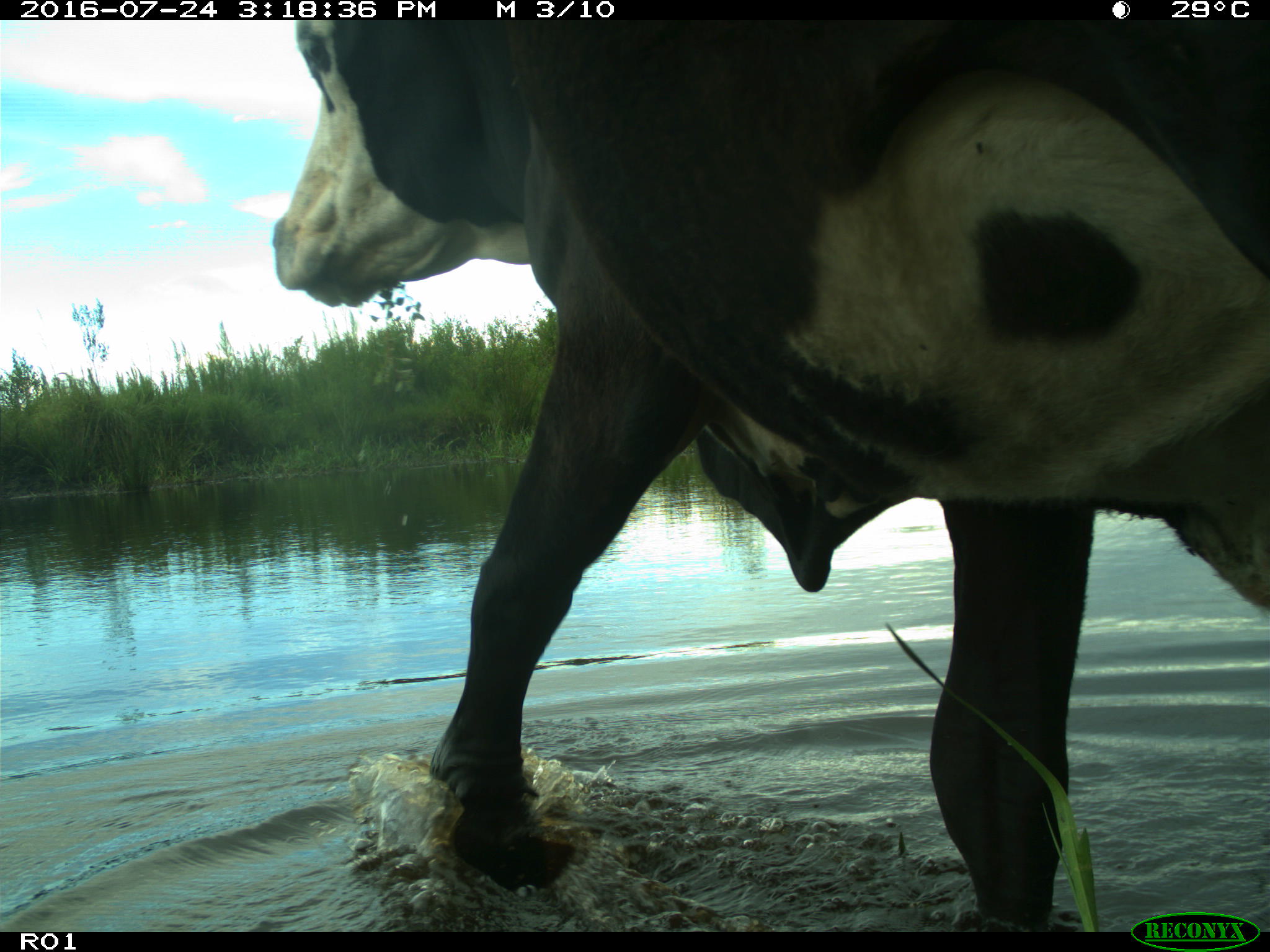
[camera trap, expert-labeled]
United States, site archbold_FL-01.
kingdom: Animalia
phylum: Chordata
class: Mammalia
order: Artiodactyla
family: Bovidae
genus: Bos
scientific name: Bos taurus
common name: domestic cow